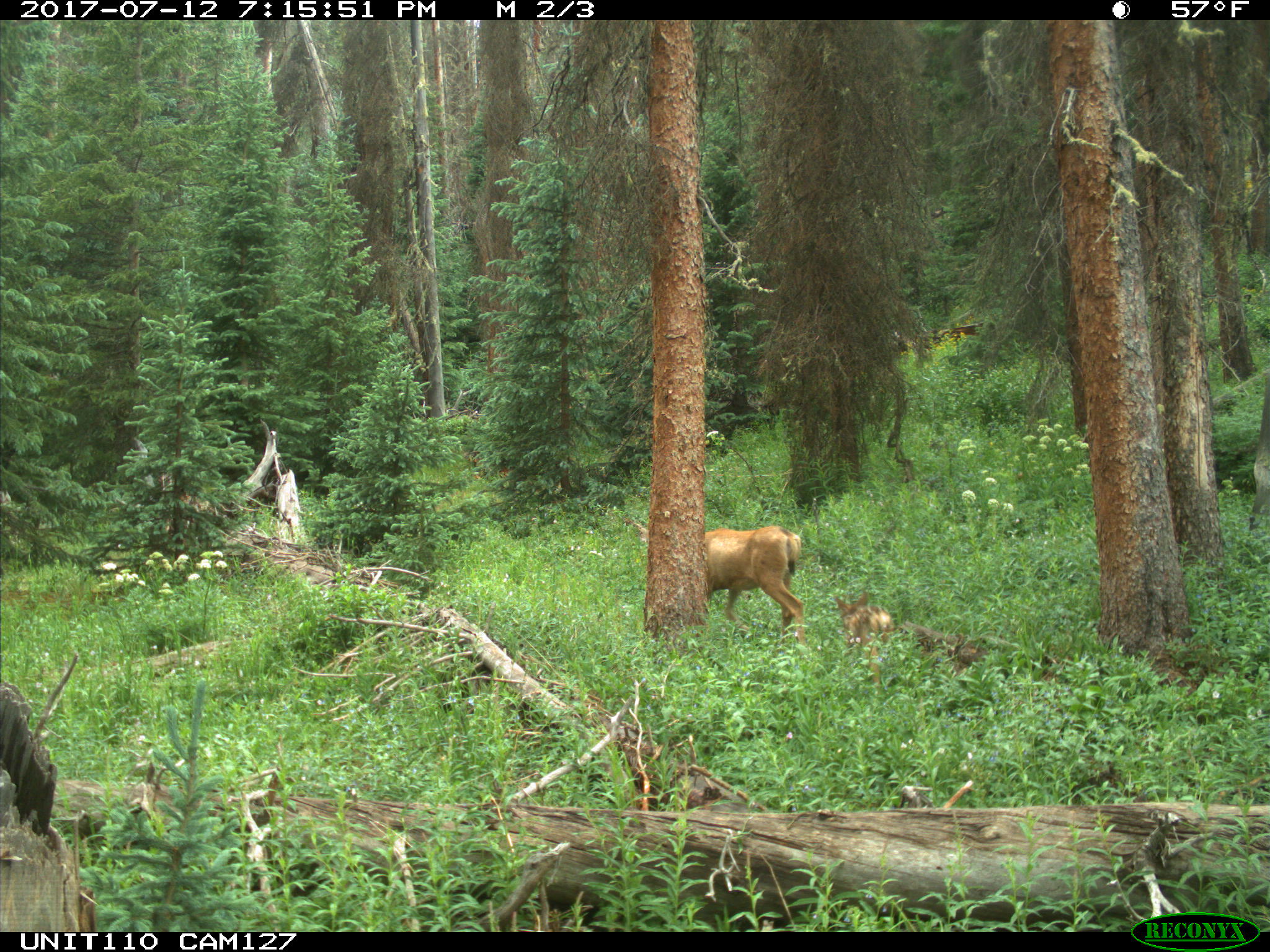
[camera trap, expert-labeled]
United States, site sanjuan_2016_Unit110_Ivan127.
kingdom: Animalia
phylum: Chordata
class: Mammalia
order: Artiodactyla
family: Cervidae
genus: Odocoileus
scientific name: Odocoileus hemionus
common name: mule deer